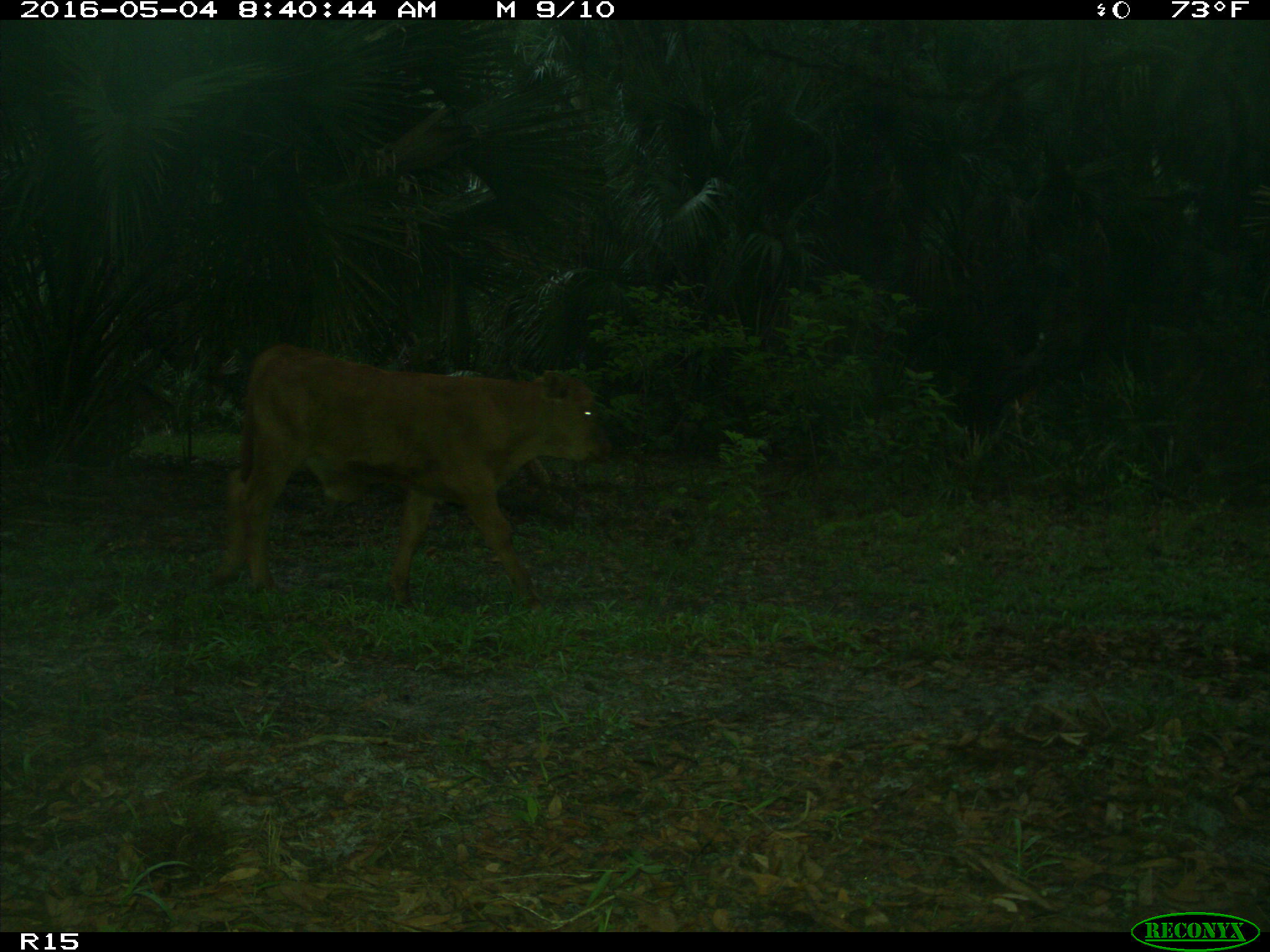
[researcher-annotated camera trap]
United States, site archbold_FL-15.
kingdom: Animalia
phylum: Chordata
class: Mammalia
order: Artiodactyla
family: Bovidae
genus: Bos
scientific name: Bos taurus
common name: domestic cow